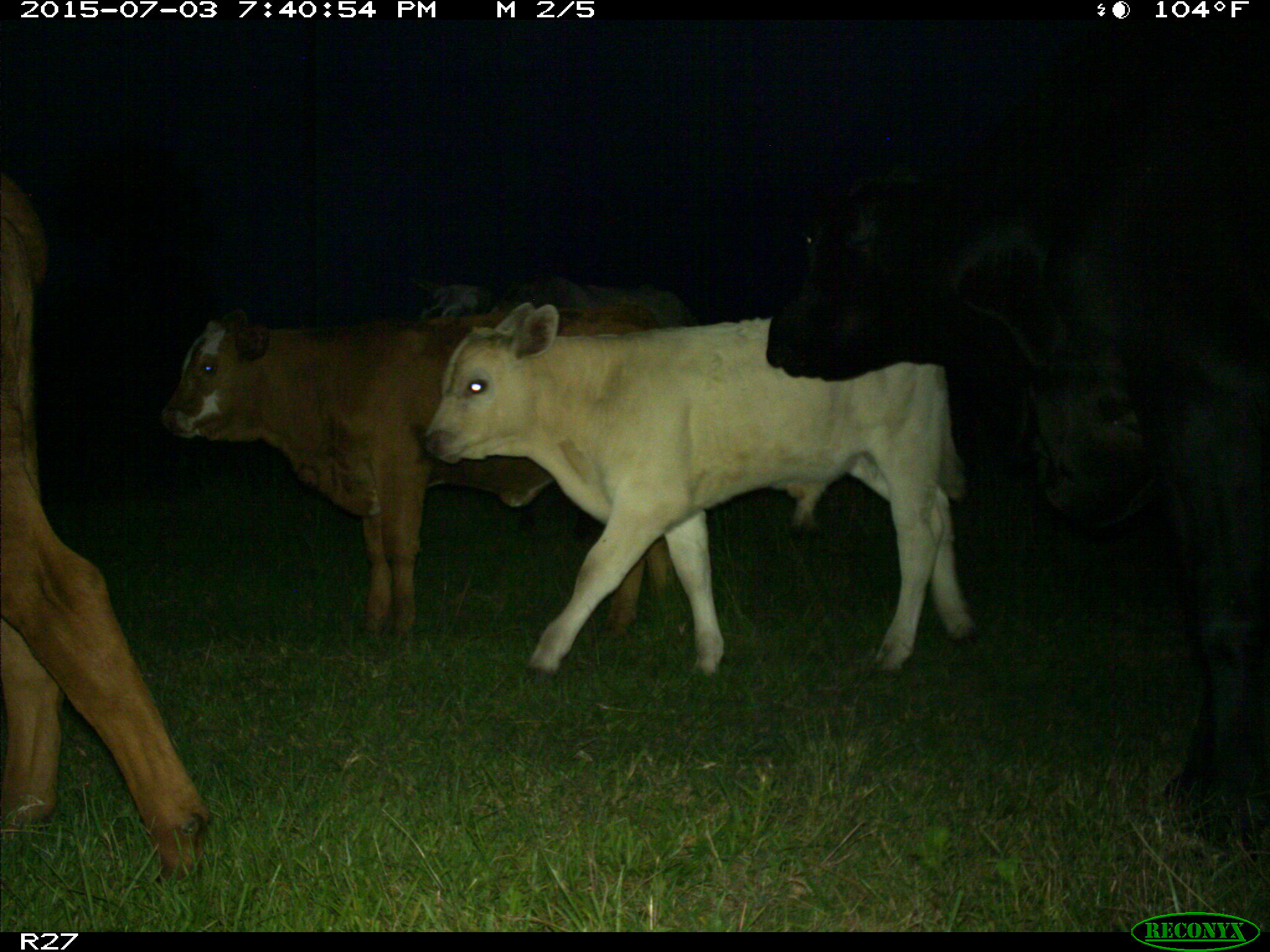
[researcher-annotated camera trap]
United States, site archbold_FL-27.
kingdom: Animalia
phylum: Chordata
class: Mammalia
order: Artiodactyla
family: Bovidae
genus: Bos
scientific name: Bos taurus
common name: domestic cow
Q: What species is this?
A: Bos taurus (domestic cow).